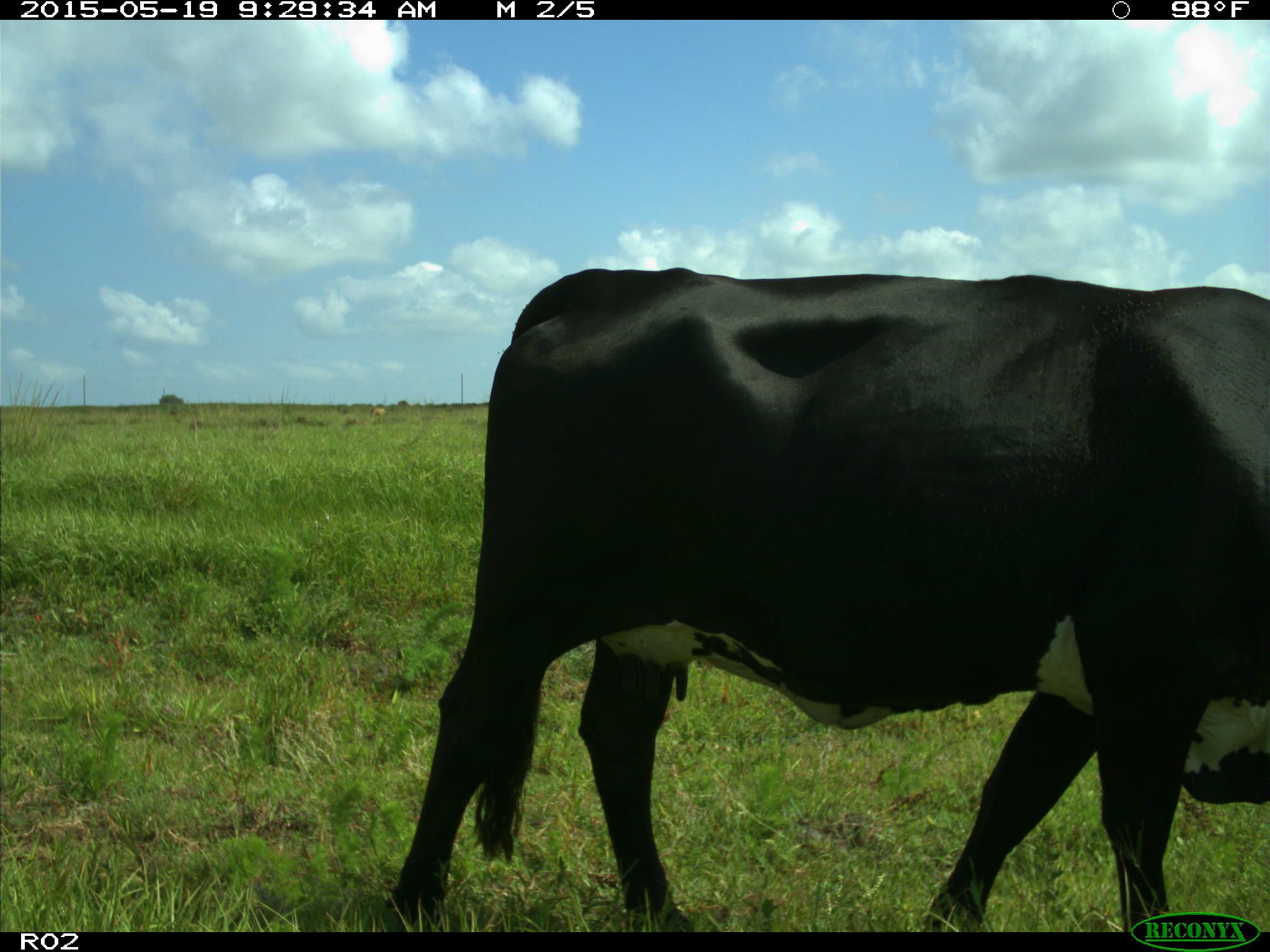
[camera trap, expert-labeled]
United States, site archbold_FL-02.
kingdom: Animalia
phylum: Chordata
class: Mammalia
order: Artiodactyla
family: Bovidae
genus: Bos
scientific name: Bos taurus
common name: domestic cow